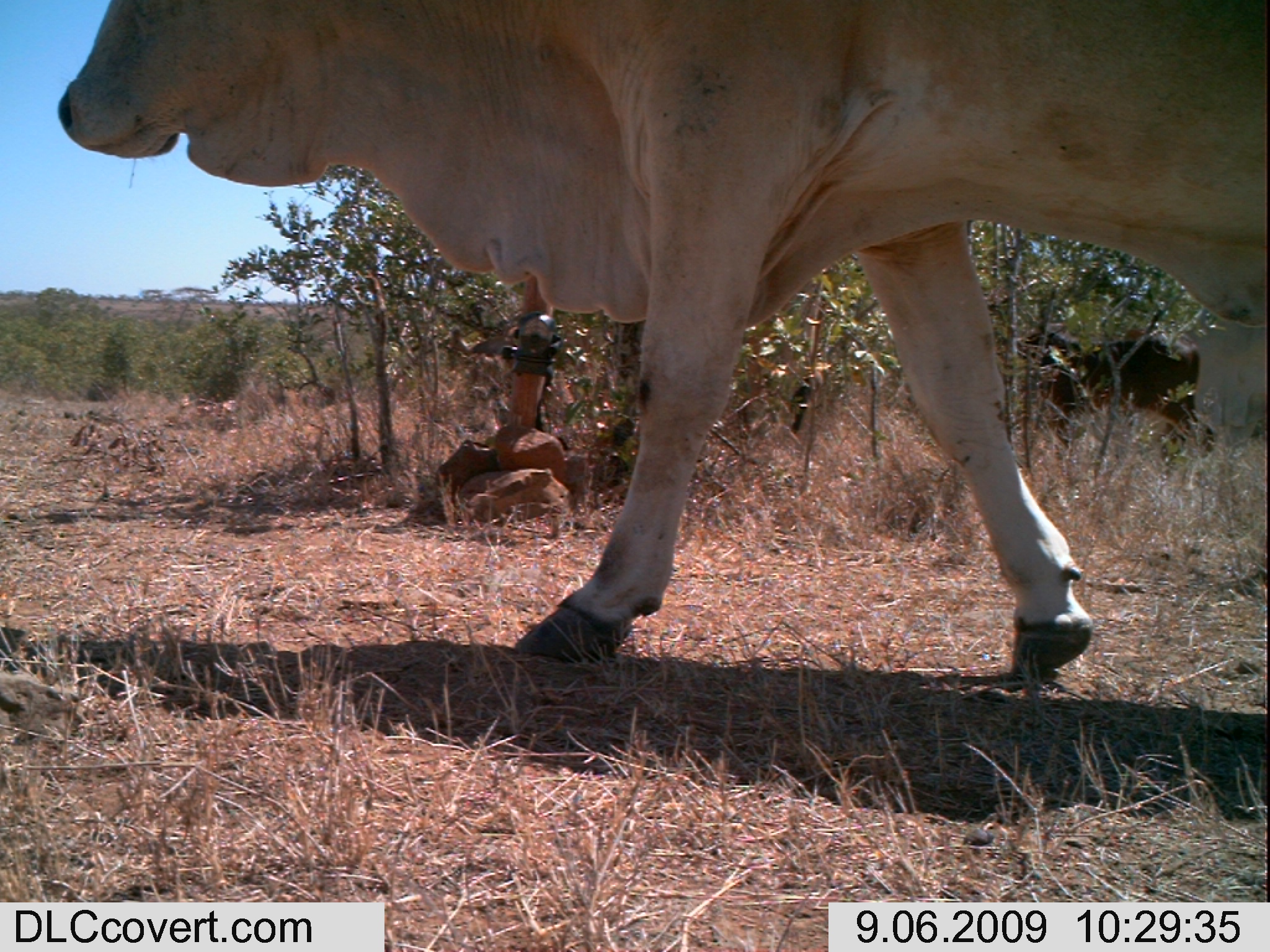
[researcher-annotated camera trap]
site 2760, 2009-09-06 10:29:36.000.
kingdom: Animalia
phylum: Chordata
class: Mammalia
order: Artiodactyla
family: Bovidae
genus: Bos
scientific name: Bos taurus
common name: domestic cattle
Bos taurus (domestic cattle), count 1.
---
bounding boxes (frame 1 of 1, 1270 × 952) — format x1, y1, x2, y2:
bos taurus: 50, 0, 1270, 688; 983, 293, 1215, 474; 1176, 306, 1270, 459